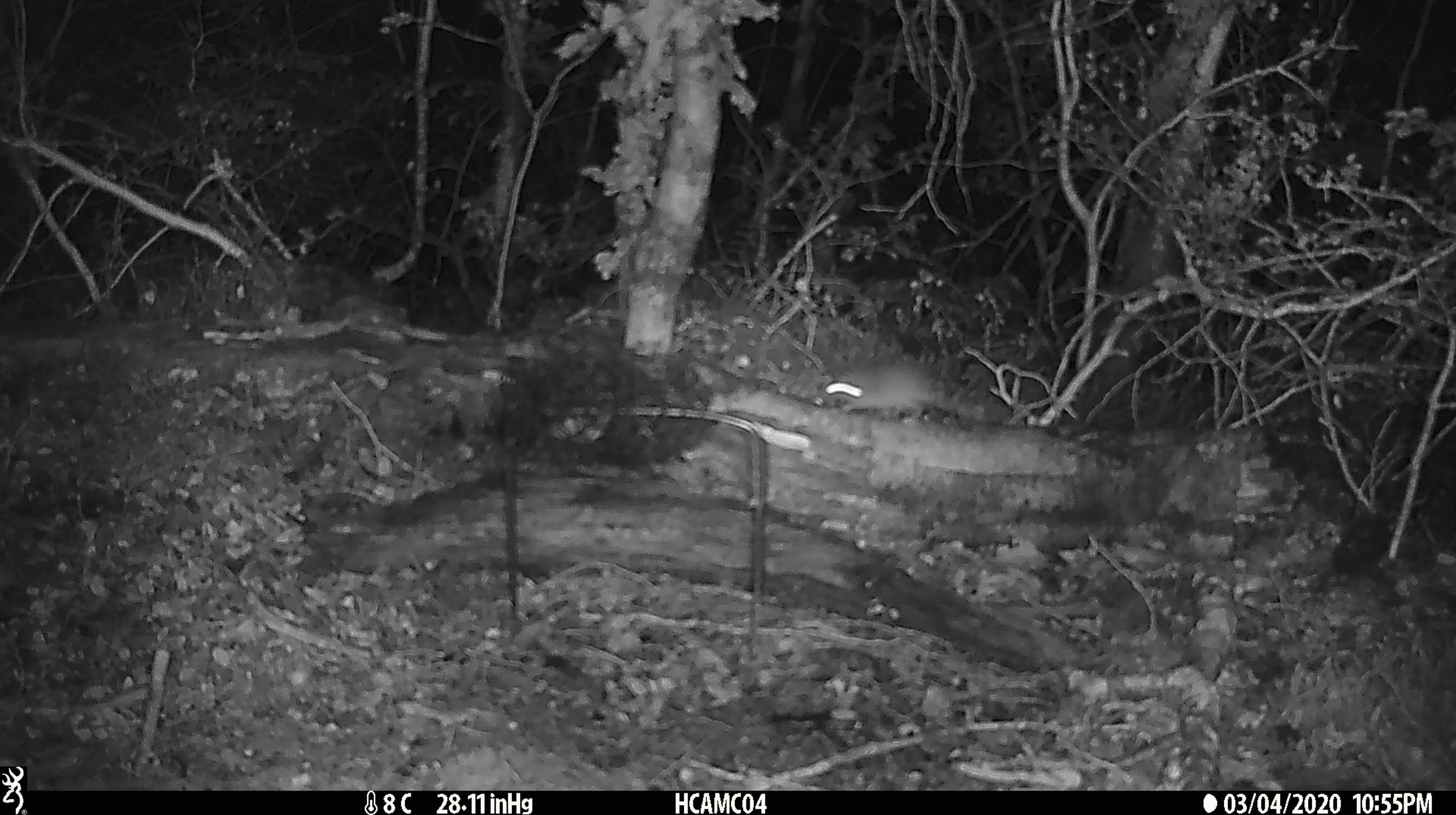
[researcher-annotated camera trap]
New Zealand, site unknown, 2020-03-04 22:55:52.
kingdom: Animalia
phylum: Chordata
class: Mammalia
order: Rodentia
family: Muridae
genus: Mus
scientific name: Mus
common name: mouse